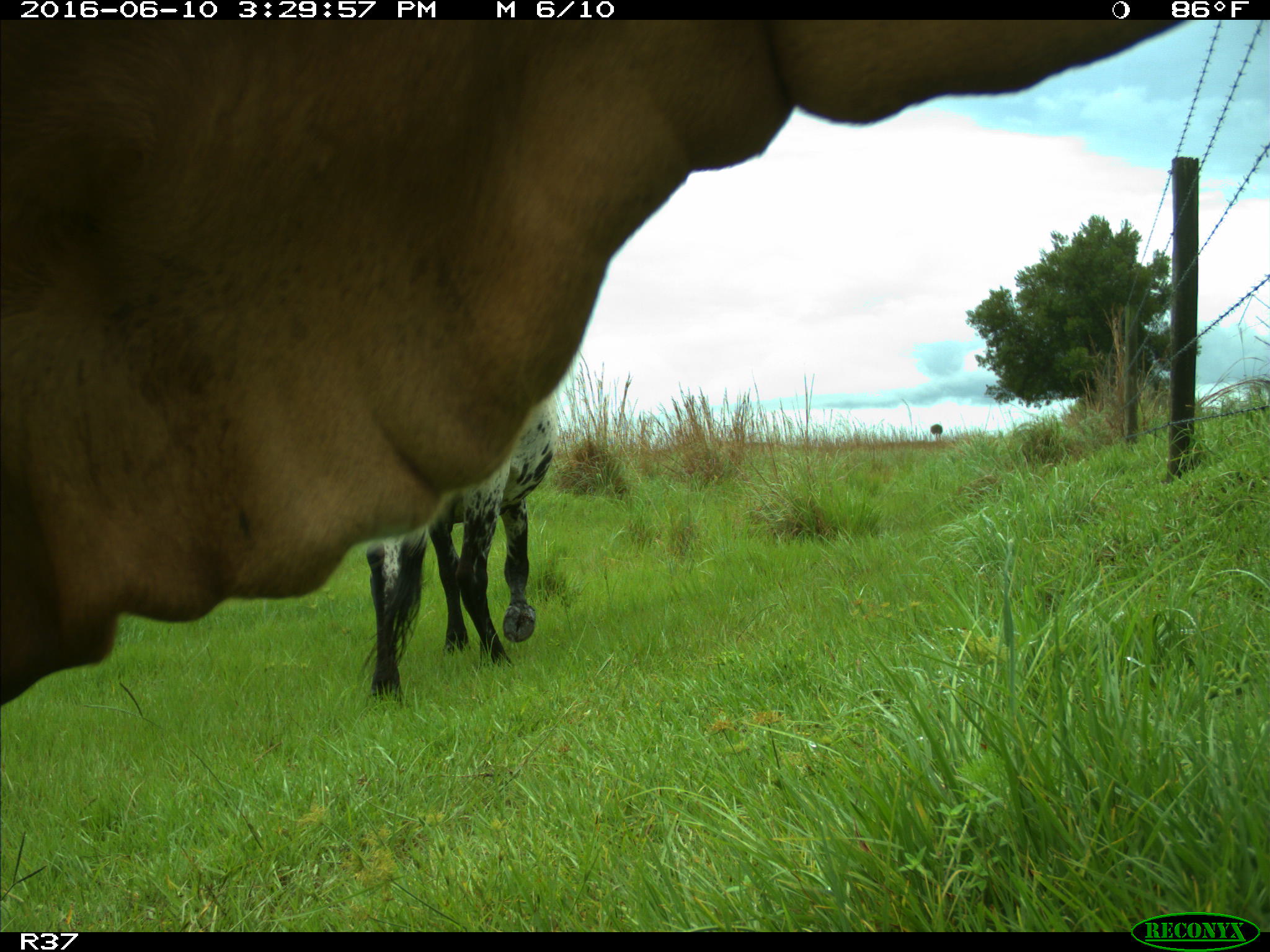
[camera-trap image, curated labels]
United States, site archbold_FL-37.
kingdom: Animalia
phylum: Chordata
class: Mammalia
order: Artiodactyla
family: Bovidae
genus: Bos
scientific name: Bos taurus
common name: domestic cow